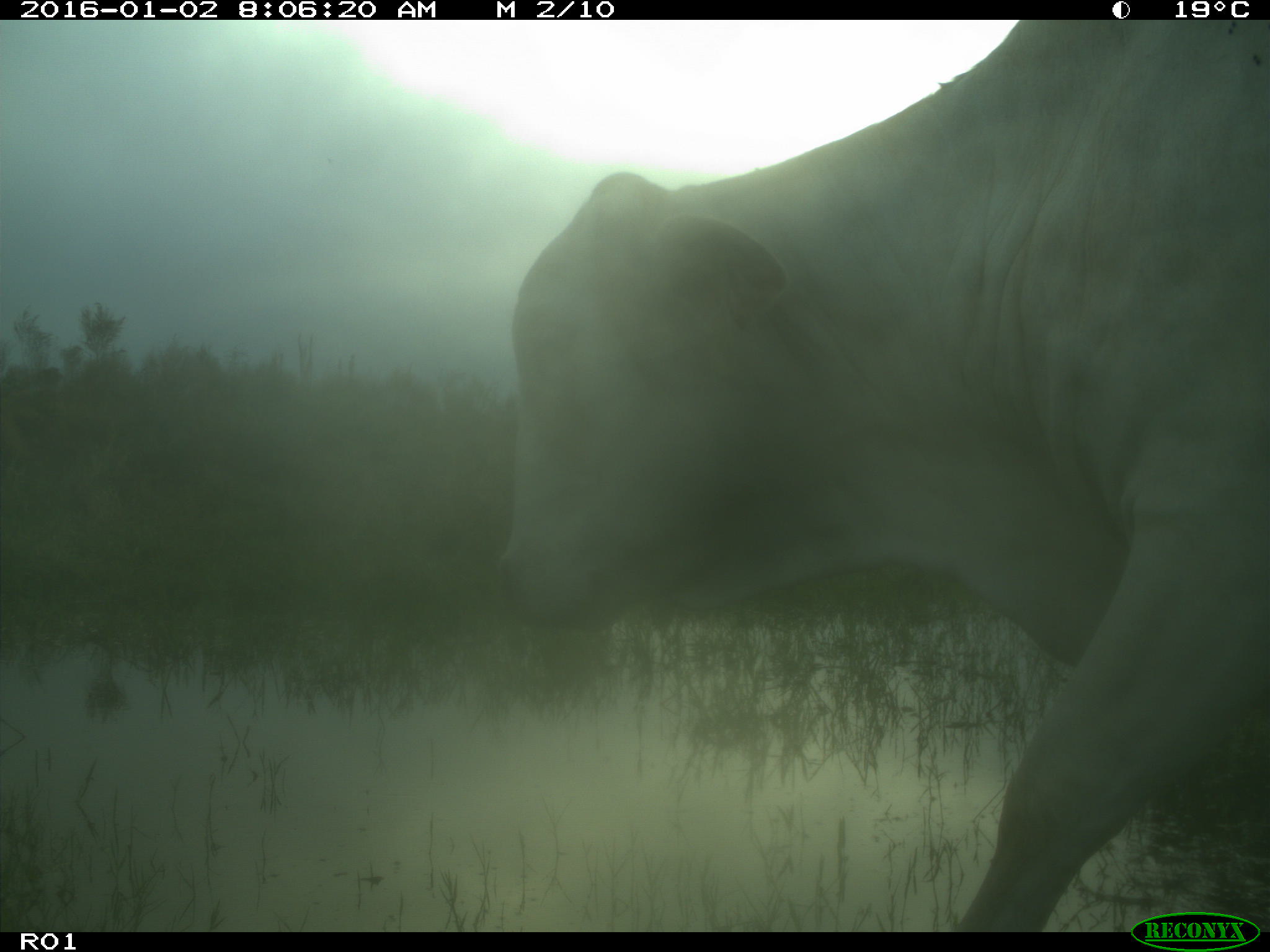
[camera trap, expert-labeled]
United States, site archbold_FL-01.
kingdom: Animalia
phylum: Chordata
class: Mammalia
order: Artiodactyla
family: Bovidae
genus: Bos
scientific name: Bos taurus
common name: domestic cow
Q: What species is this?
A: Bos taurus (domestic cow).